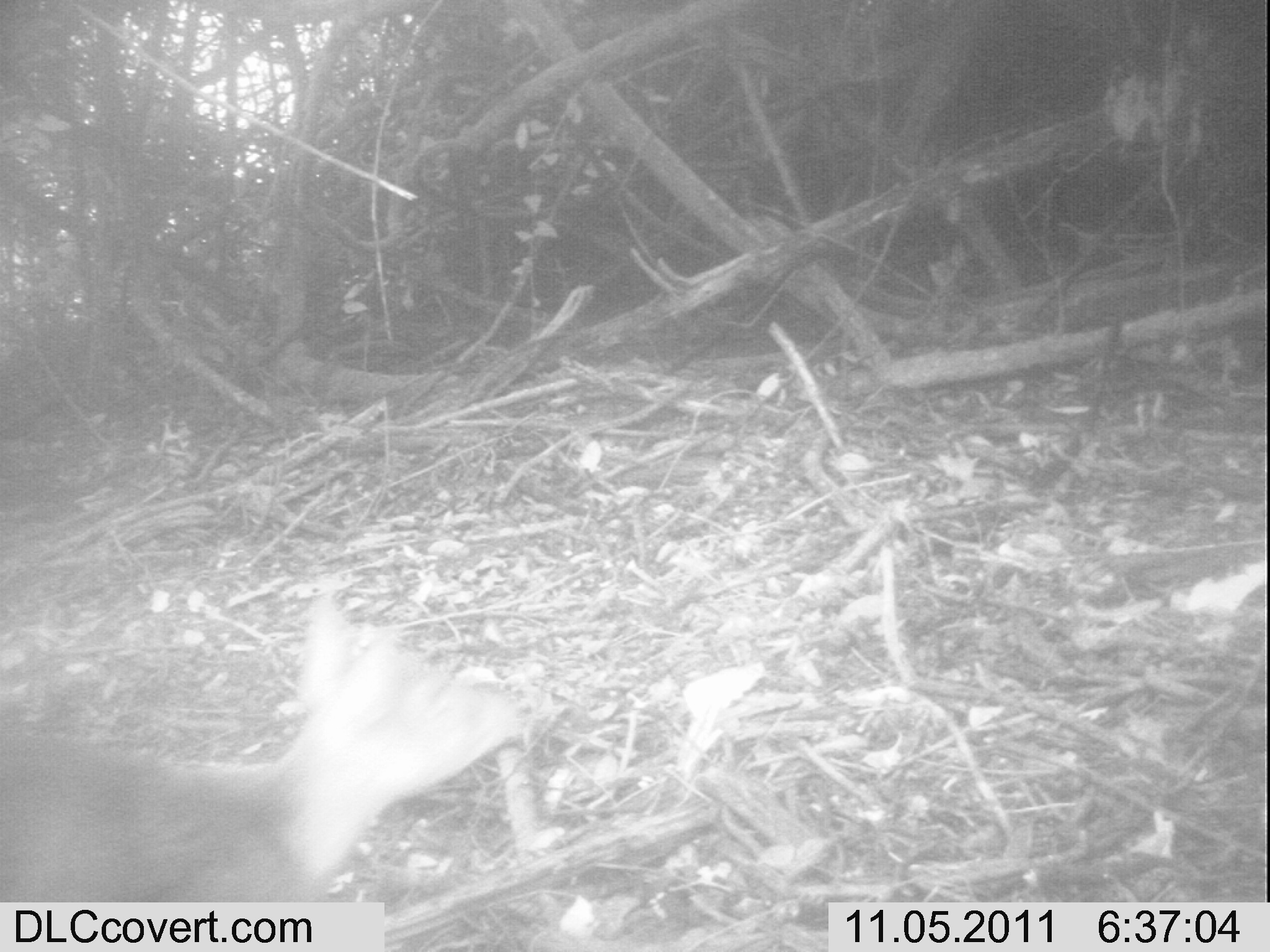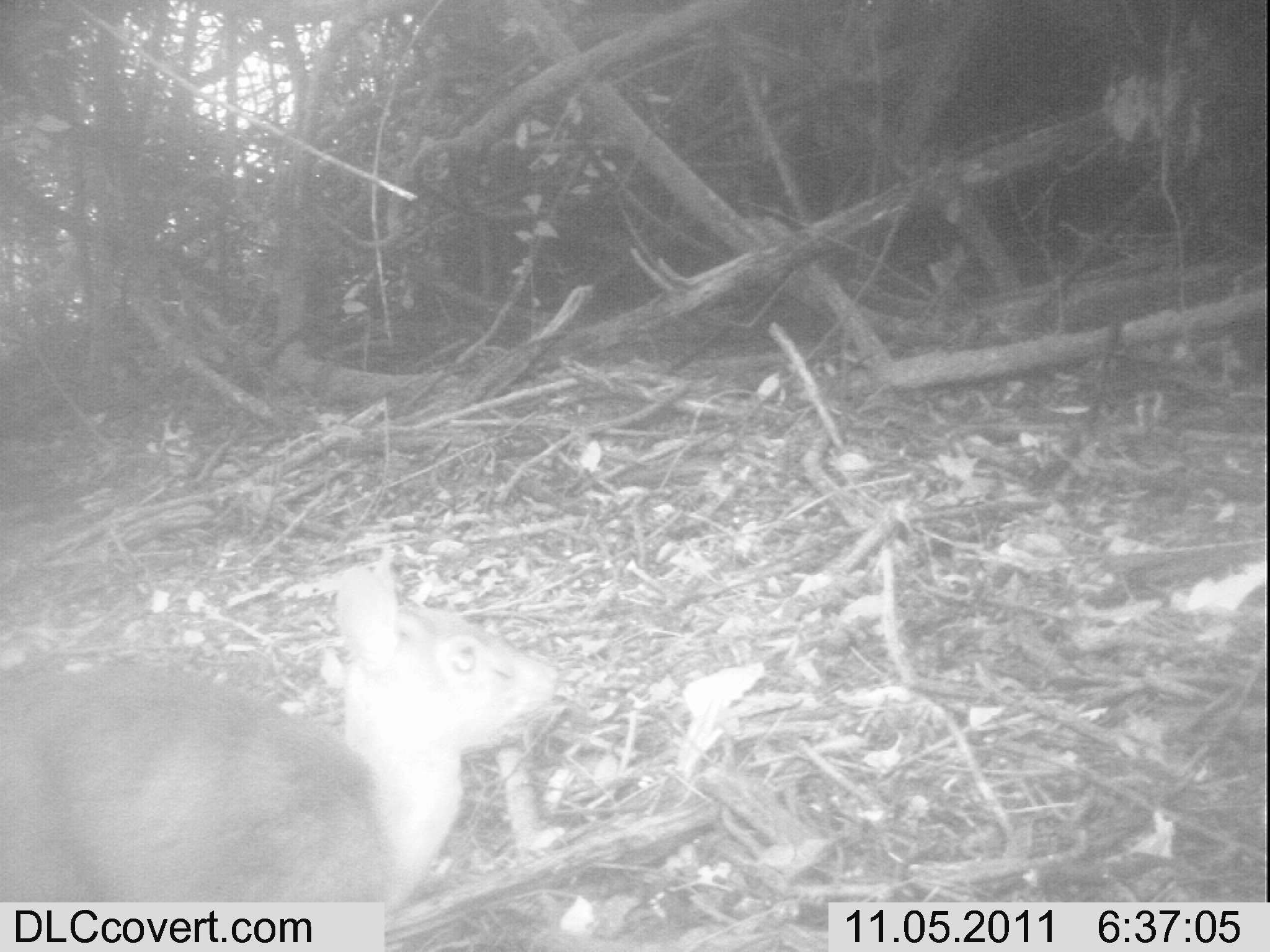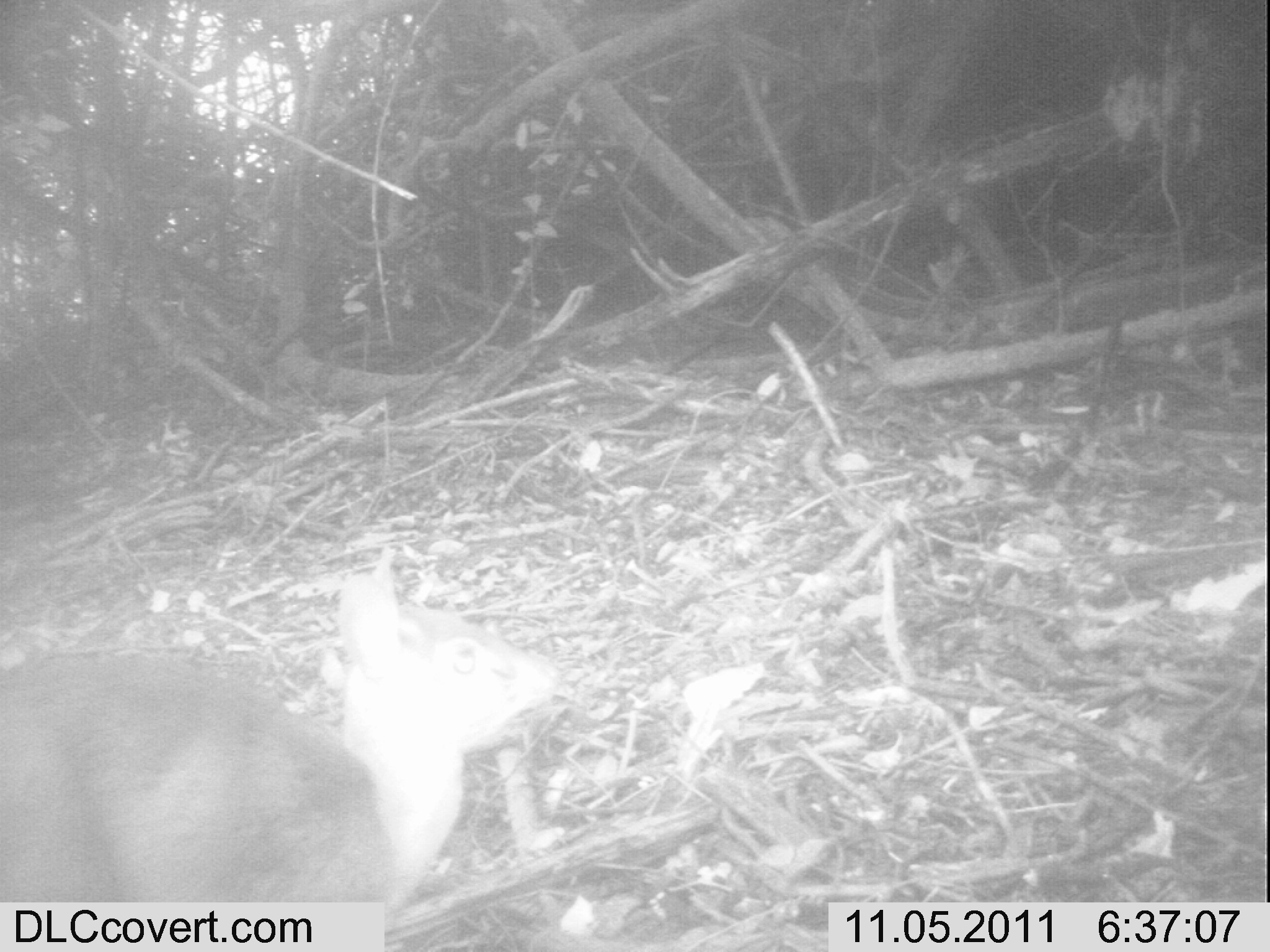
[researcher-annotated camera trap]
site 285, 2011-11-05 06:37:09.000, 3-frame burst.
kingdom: Animalia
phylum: Chordata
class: Mammalia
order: Artiodactyla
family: Bovidae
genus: Nesotragus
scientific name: Nesotragus moschatus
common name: suni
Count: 1.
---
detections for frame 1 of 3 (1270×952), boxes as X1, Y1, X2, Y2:
nesotragus moschatus: 0, 593, 522, 902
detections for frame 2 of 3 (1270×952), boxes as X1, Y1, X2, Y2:
nesotragus moschatus: 0, 546, 561, 902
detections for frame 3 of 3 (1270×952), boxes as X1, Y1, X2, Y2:
nesotragus moschatus: 0, 540, 569, 901